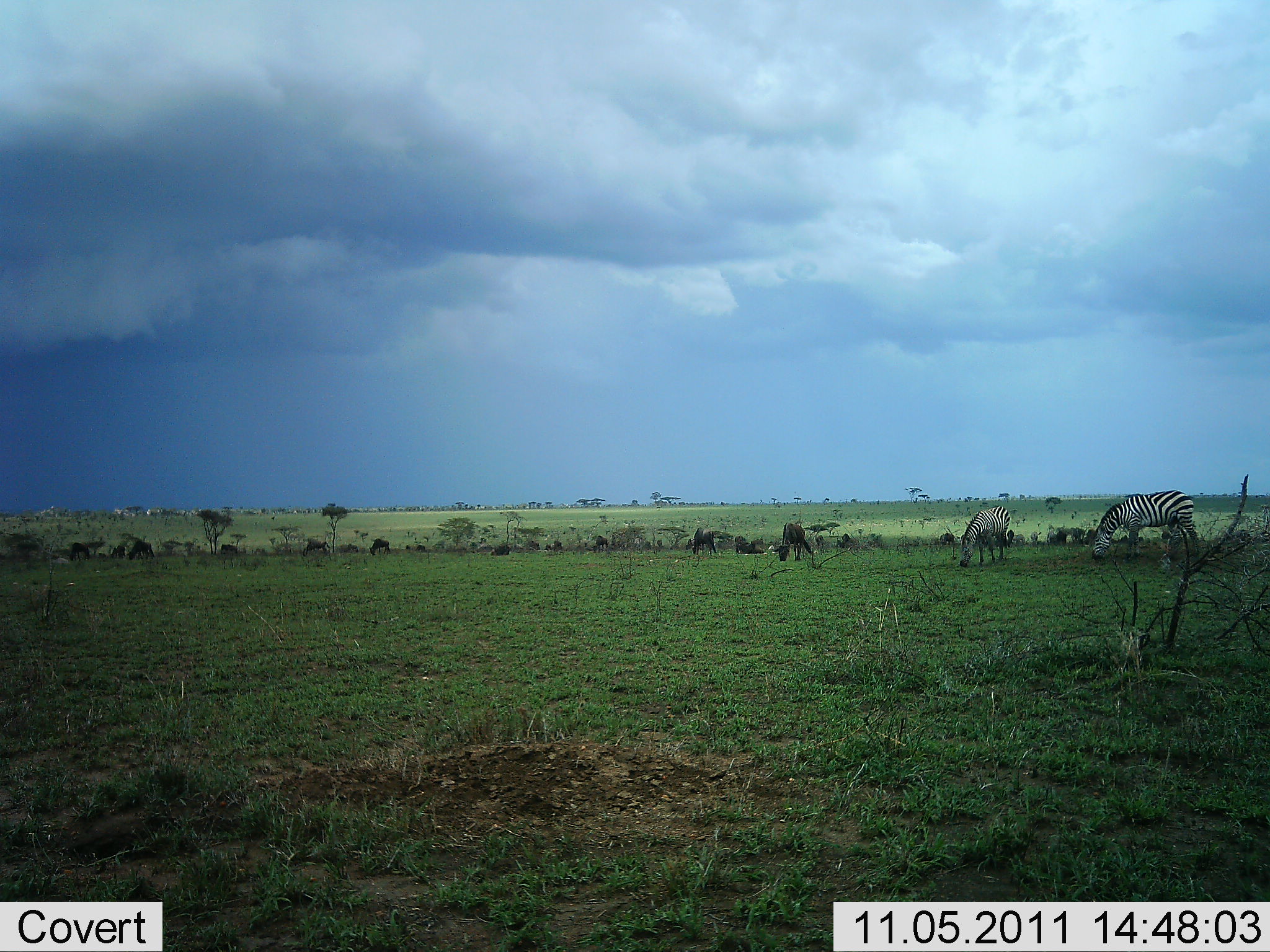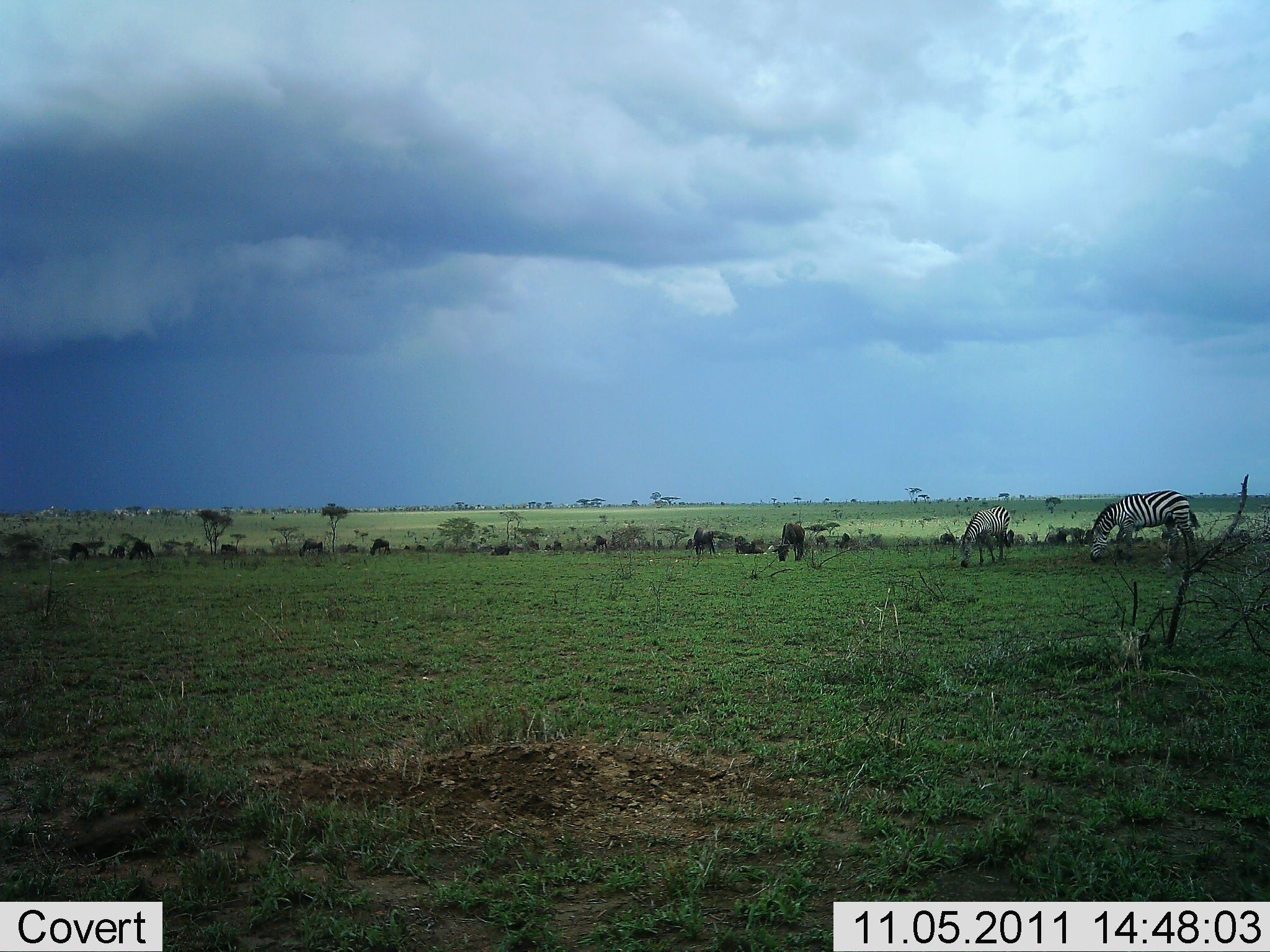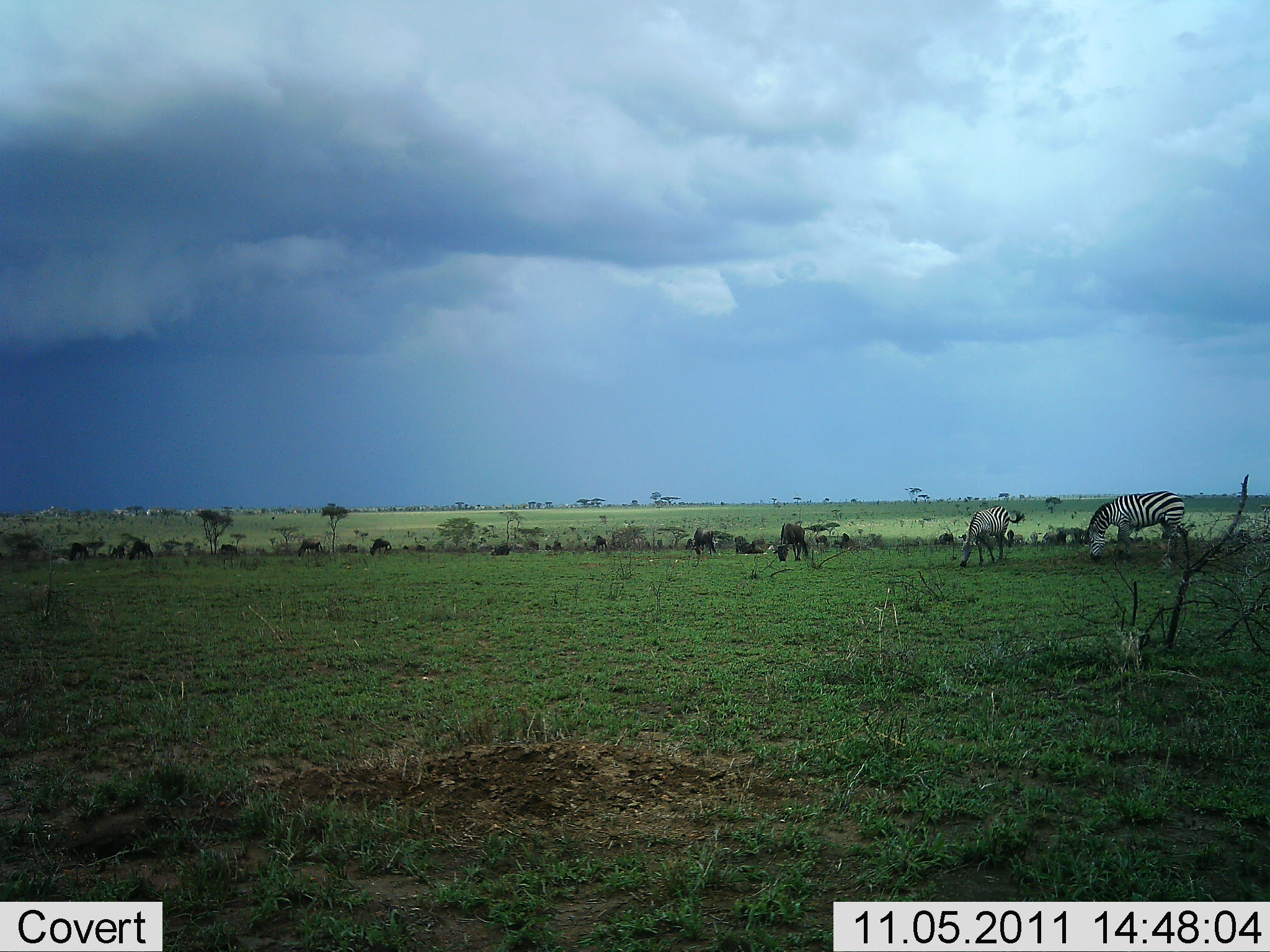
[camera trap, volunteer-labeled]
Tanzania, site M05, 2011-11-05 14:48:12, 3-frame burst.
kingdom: Animalia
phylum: Chordata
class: Mammalia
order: Artiodactyla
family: Bovidae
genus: Connochaetes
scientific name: Connochaetes taurinus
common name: blue wildebeest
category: wildebeest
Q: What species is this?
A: Wildebeest (blue wildebeest) (Connochaetes taurinus).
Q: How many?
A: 11-50.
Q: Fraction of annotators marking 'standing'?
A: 33%.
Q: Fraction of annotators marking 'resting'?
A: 0%.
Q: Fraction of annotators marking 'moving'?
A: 8%.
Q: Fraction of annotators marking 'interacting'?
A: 0%.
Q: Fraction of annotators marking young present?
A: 0%.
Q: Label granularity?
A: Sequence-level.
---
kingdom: Animalia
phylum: Chordata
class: Mammalia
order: Perissodactyla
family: Equidae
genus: Equus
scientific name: Equus quagga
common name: plains zebra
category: zebra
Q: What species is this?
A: Zebra (plains zebra) (Equus quagga).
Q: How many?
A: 2.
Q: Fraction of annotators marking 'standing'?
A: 24%.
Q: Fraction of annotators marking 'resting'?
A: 0%.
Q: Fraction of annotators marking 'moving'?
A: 12%.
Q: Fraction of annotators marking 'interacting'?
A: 0%.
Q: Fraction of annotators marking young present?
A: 0%.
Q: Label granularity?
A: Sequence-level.